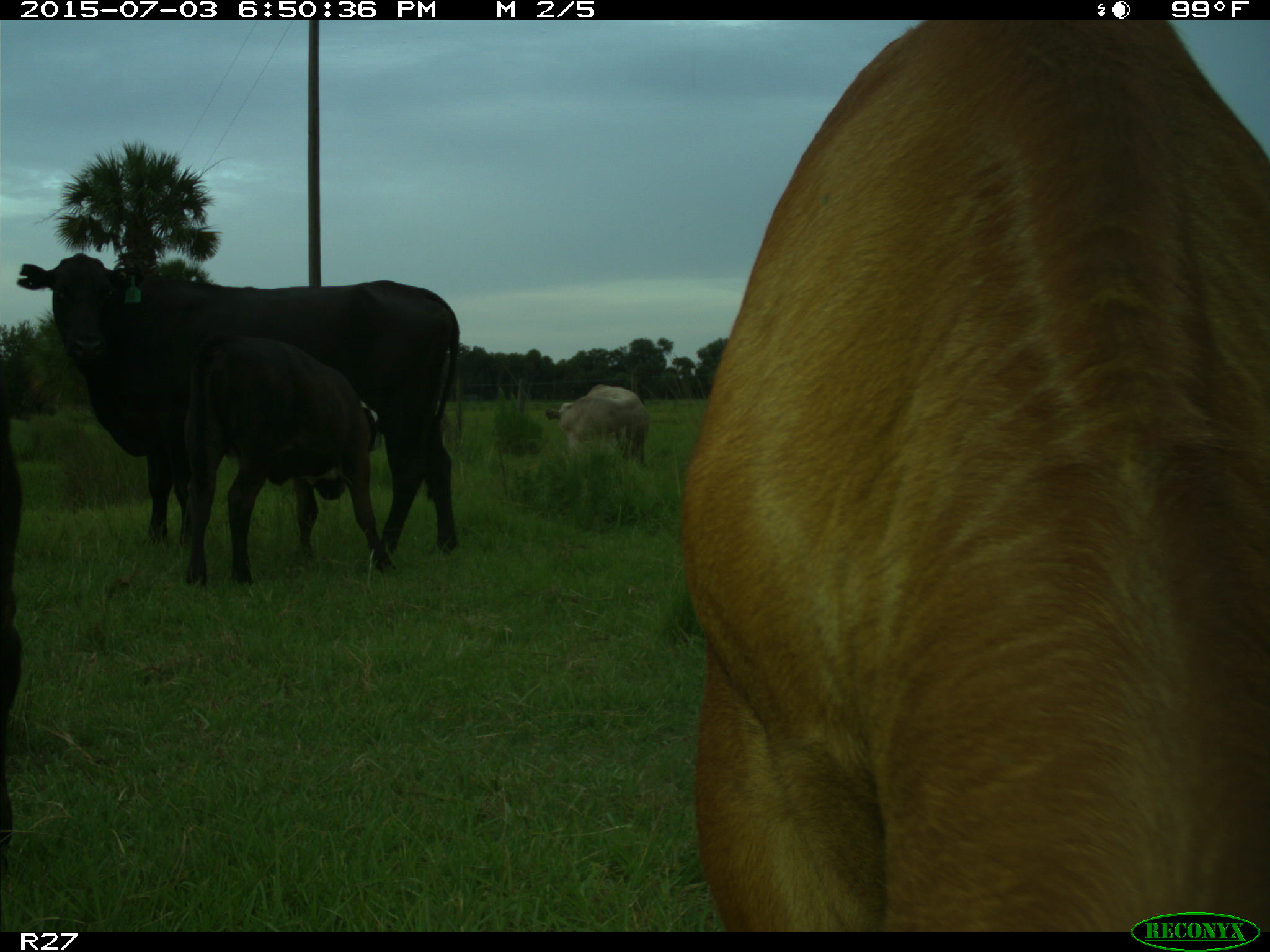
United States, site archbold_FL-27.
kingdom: Animalia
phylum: Chordata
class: Mammalia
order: Artiodactyla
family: Bovidae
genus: Bos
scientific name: Bos taurus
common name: domestic cow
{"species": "Bos taurus (domestic cow)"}